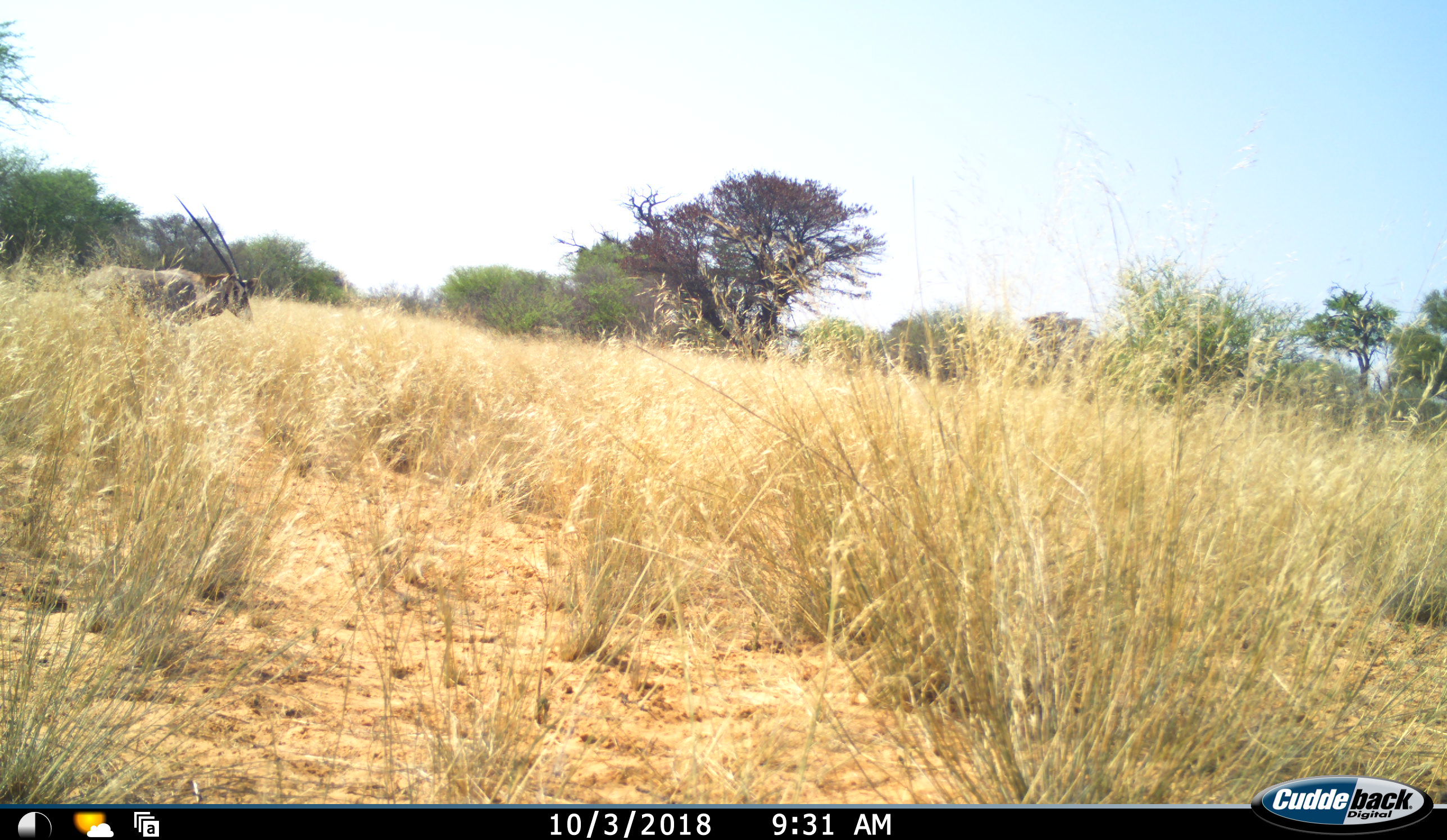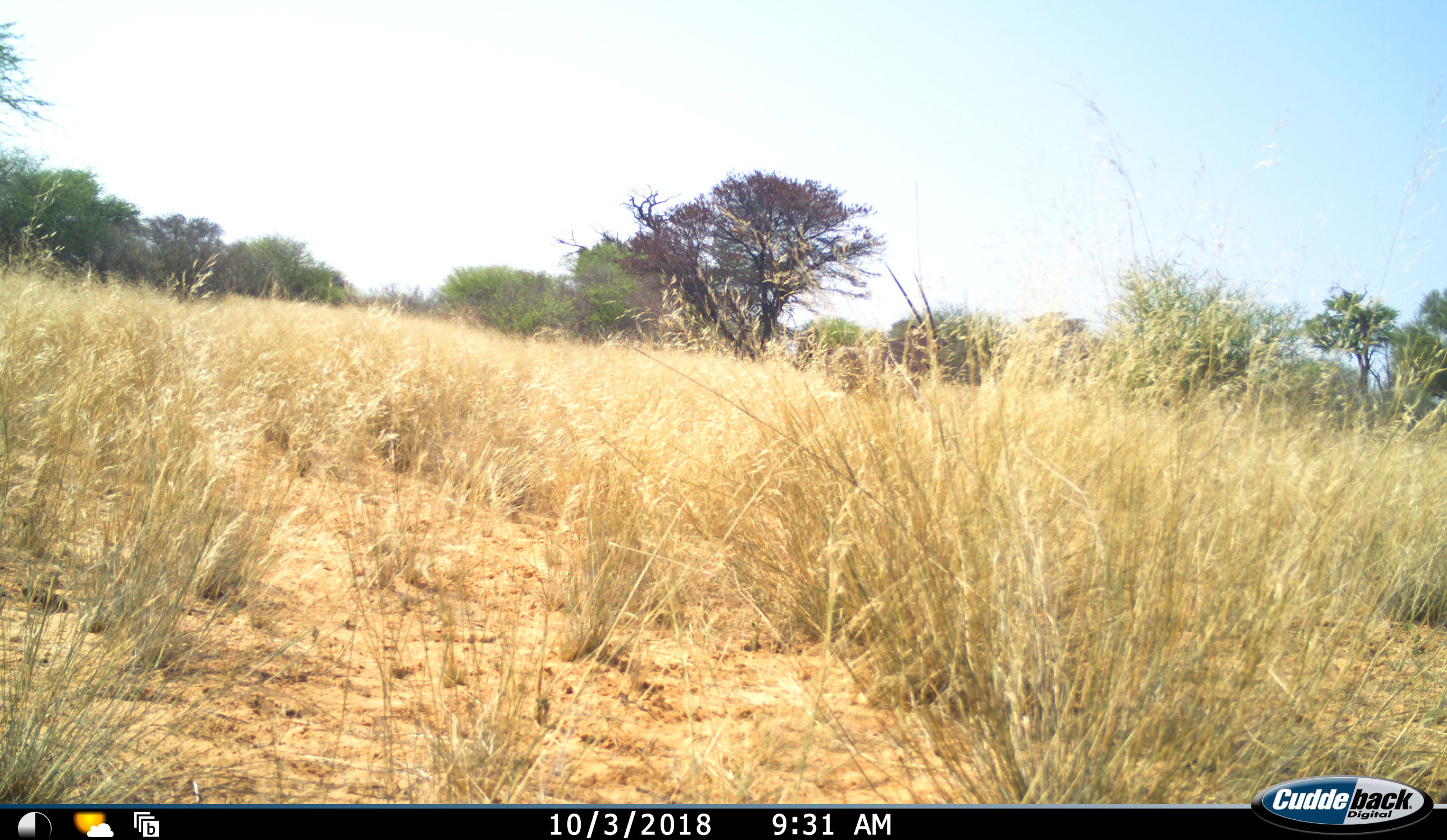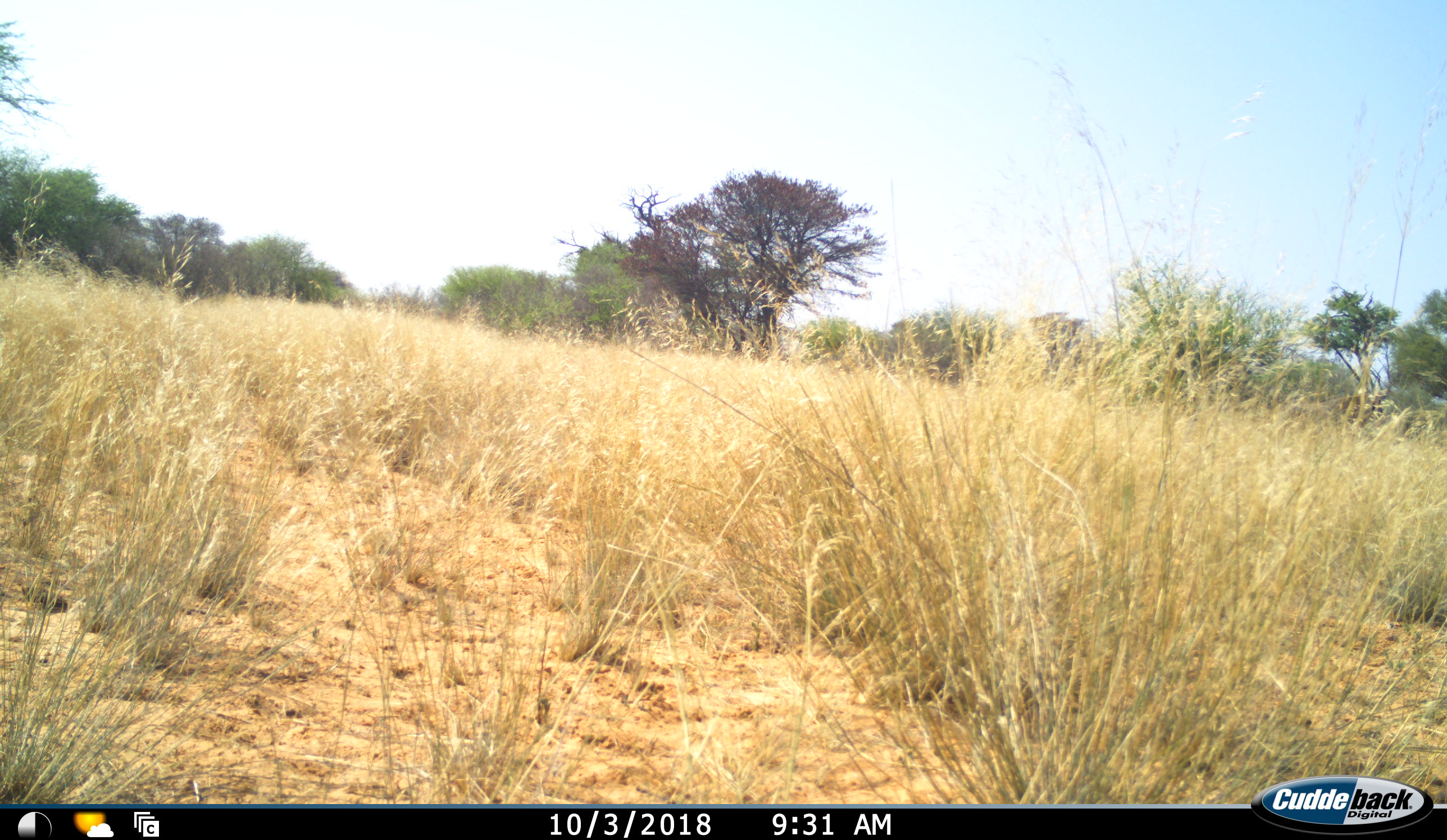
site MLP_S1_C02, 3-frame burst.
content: unidentified animal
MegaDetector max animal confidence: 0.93